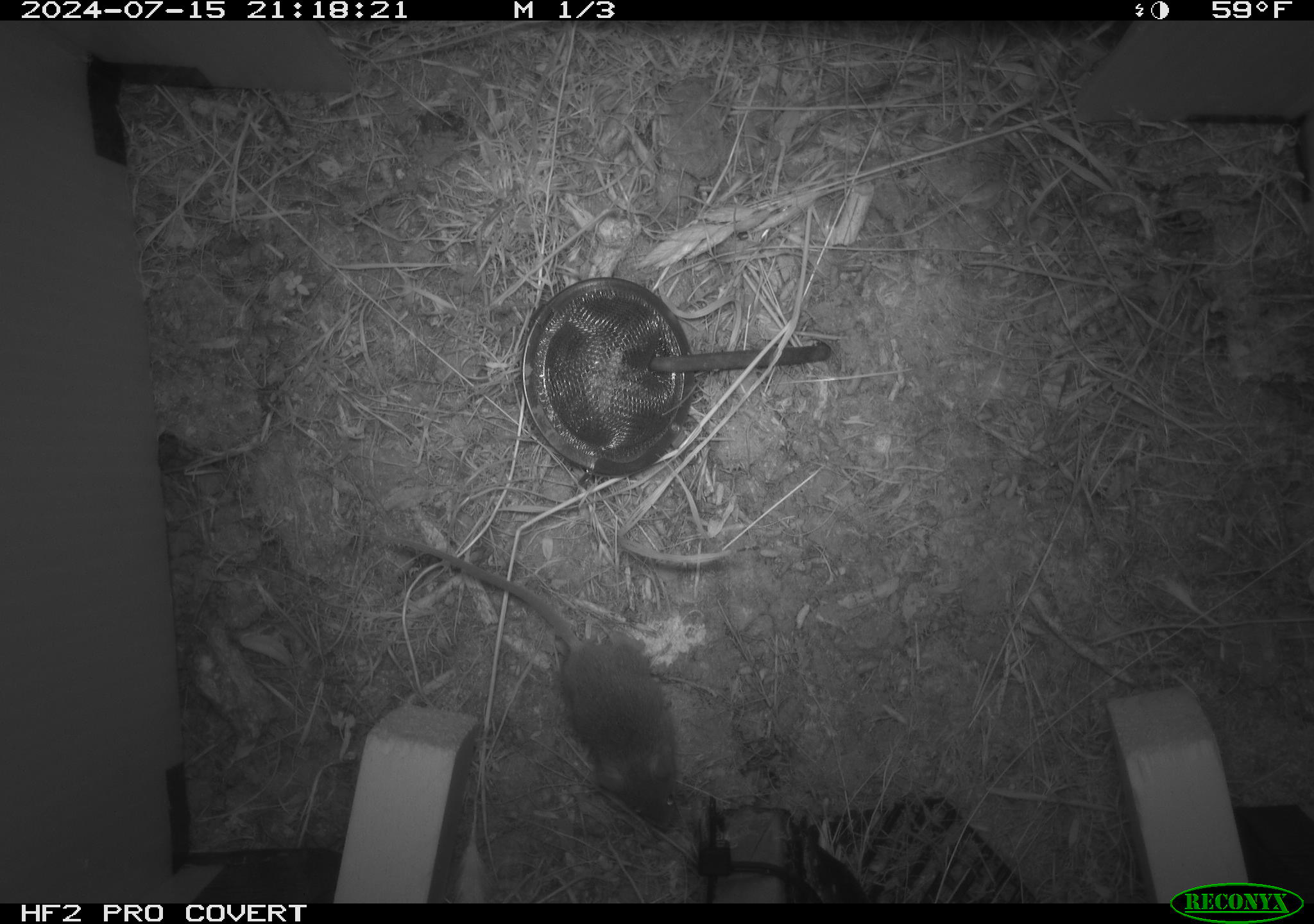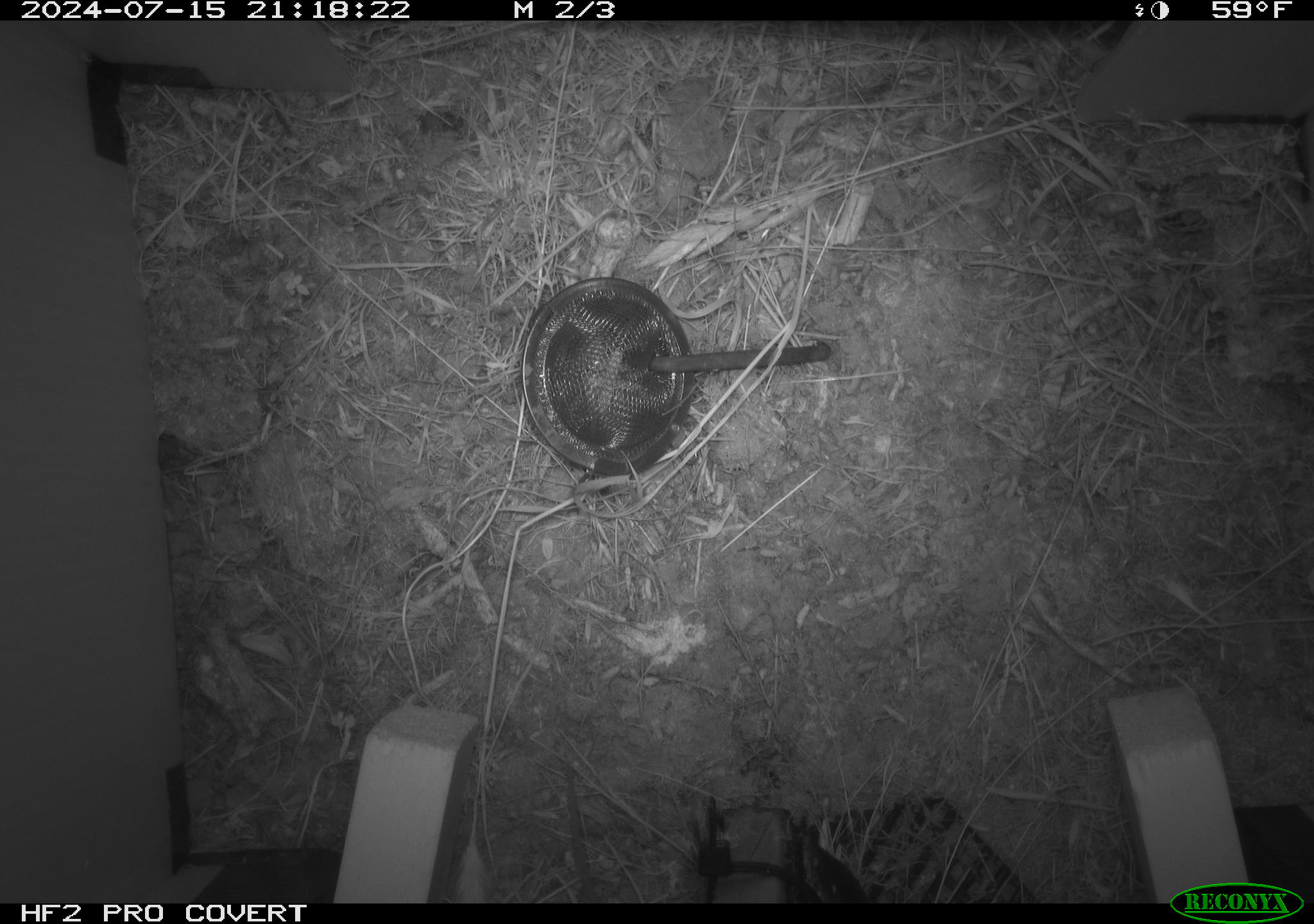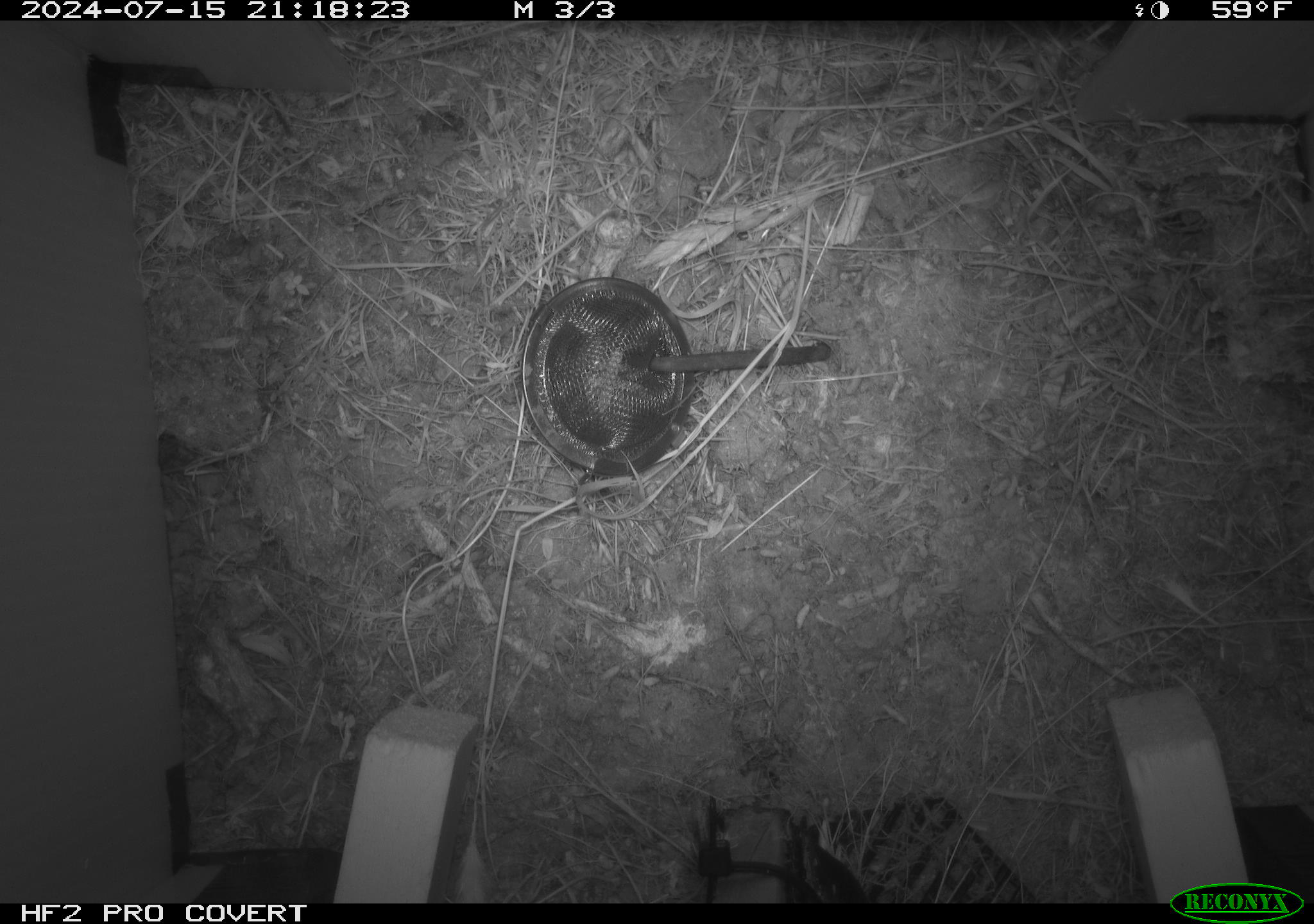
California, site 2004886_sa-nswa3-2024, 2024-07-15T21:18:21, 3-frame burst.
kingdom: Animalia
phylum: Chordata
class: Mammalia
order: Rodentia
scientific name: Rodentia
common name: rodent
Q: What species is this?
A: Rodent (Rodentia).